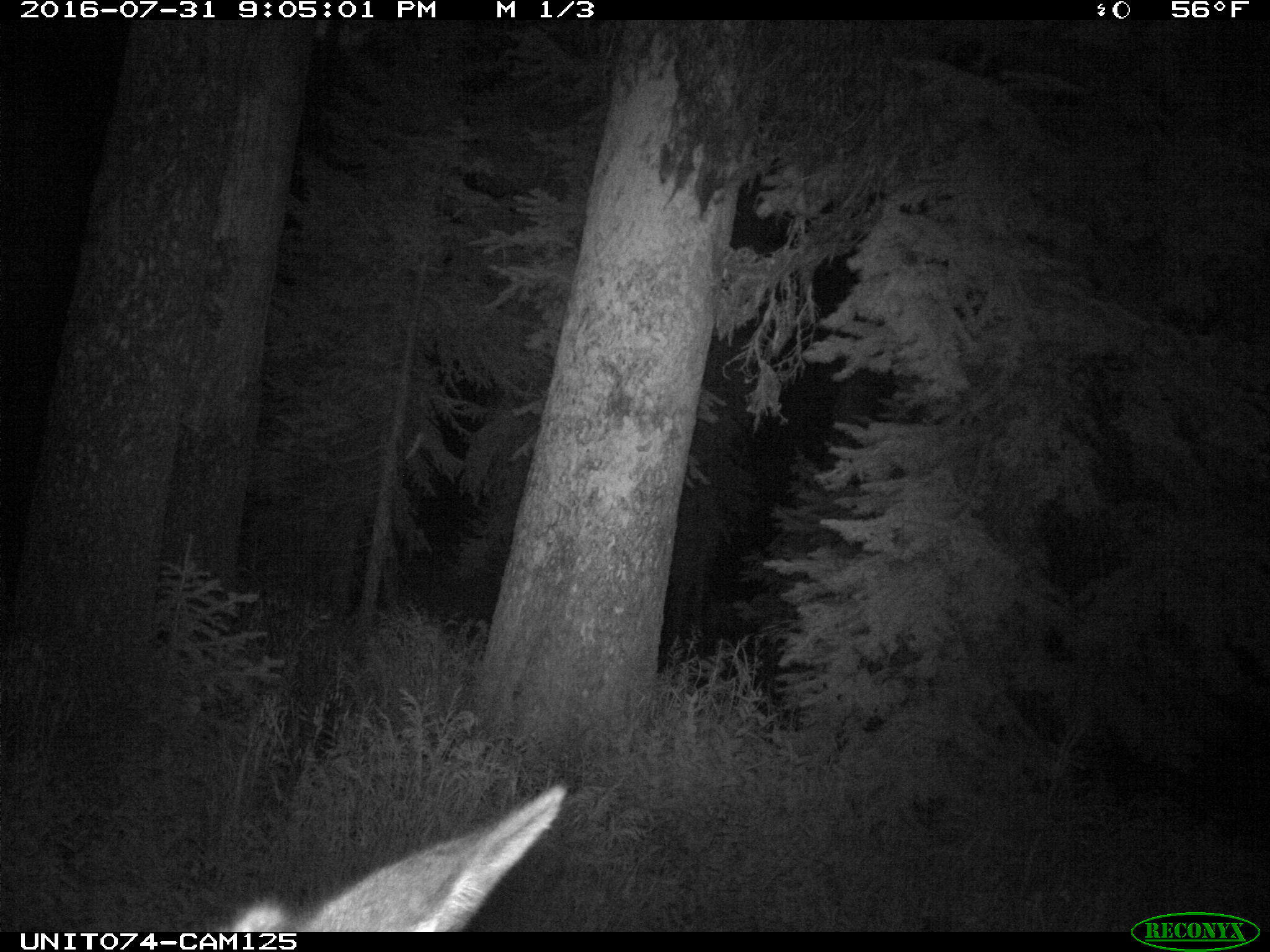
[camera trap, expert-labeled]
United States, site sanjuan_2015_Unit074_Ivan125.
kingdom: Animalia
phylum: Chordata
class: Mammalia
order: Artiodactyla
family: Cervidae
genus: Cervus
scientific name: Cervus elaphus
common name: red deer